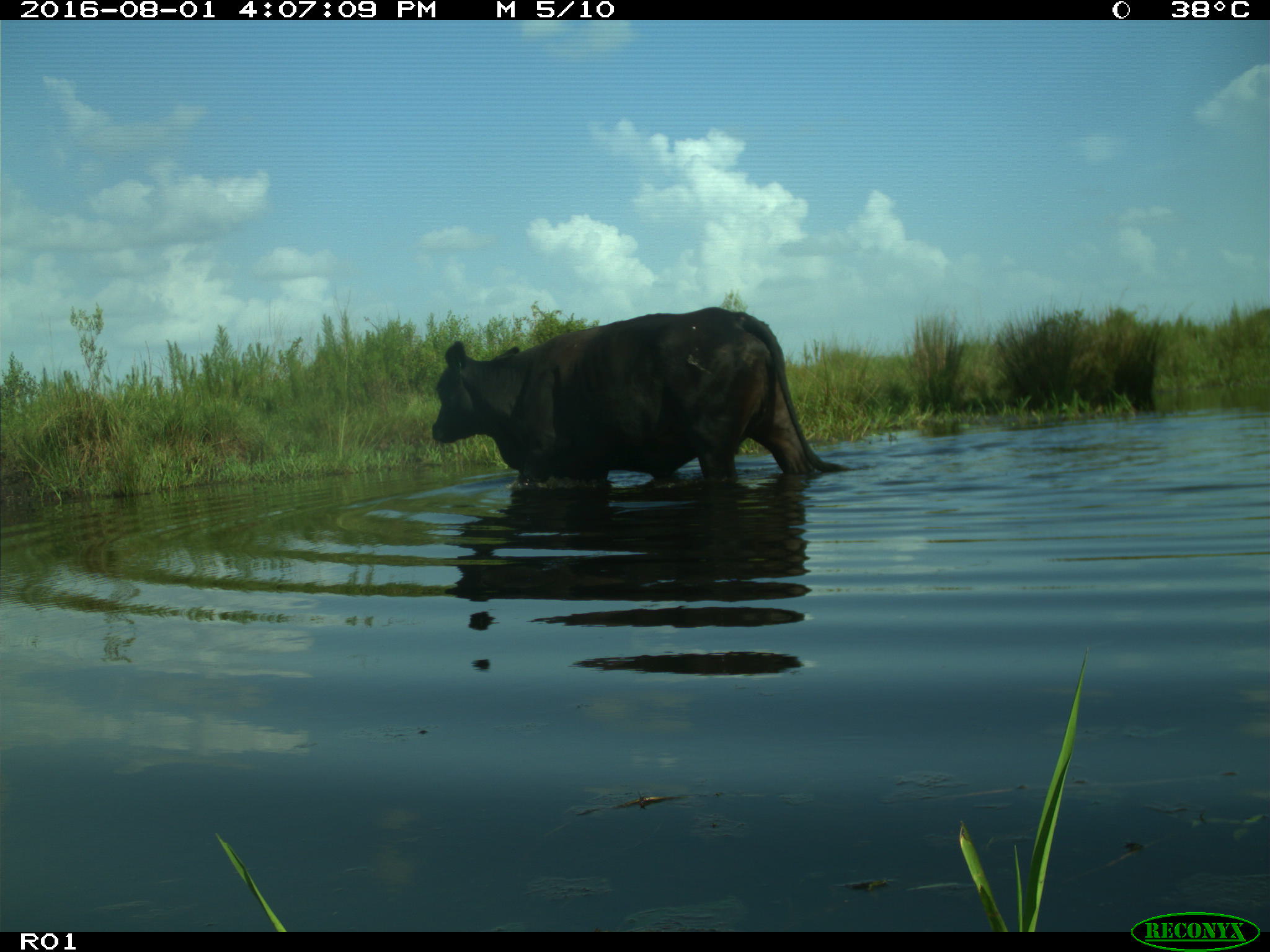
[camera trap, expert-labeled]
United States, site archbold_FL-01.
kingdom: Animalia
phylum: Chordata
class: Mammalia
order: Artiodactyla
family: Bovidae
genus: Bos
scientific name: Bos taurus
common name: domestic cow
Bos taurus (domestic cow).